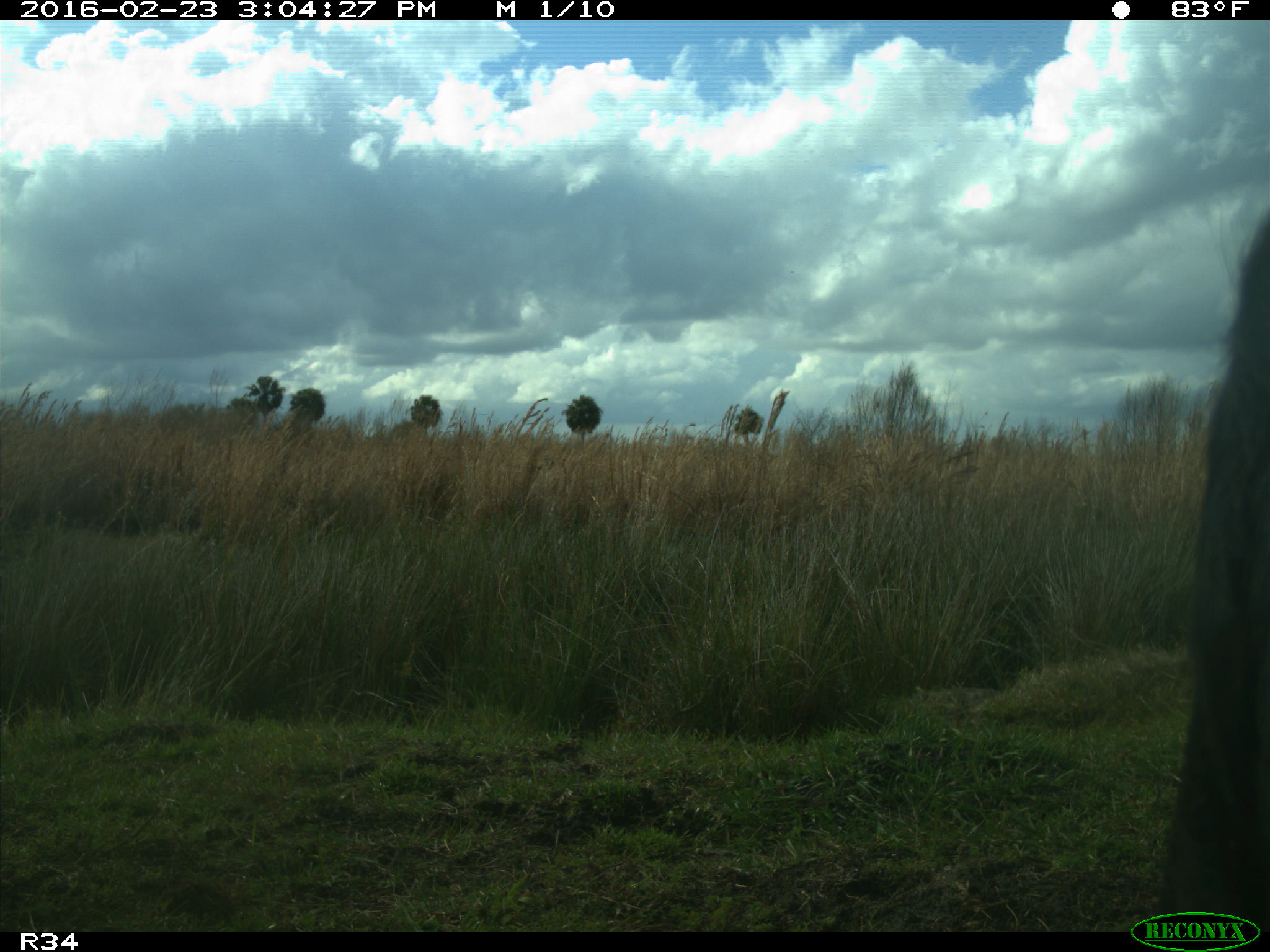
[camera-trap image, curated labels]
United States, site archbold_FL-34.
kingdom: Animalia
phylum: Chordata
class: Mammalia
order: Artiodactyla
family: Bovidae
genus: Bos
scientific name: Bos taurus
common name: domestic cow